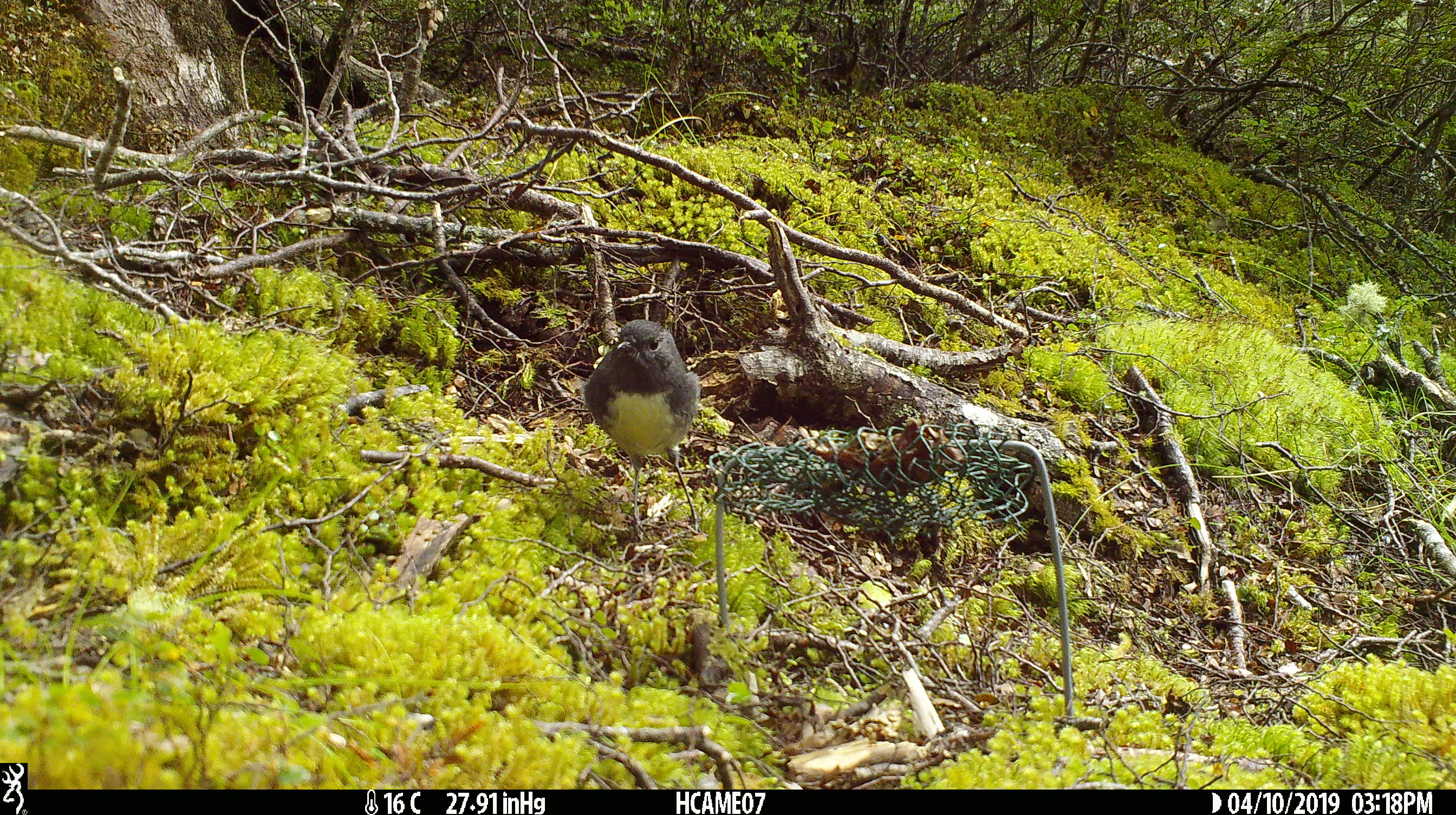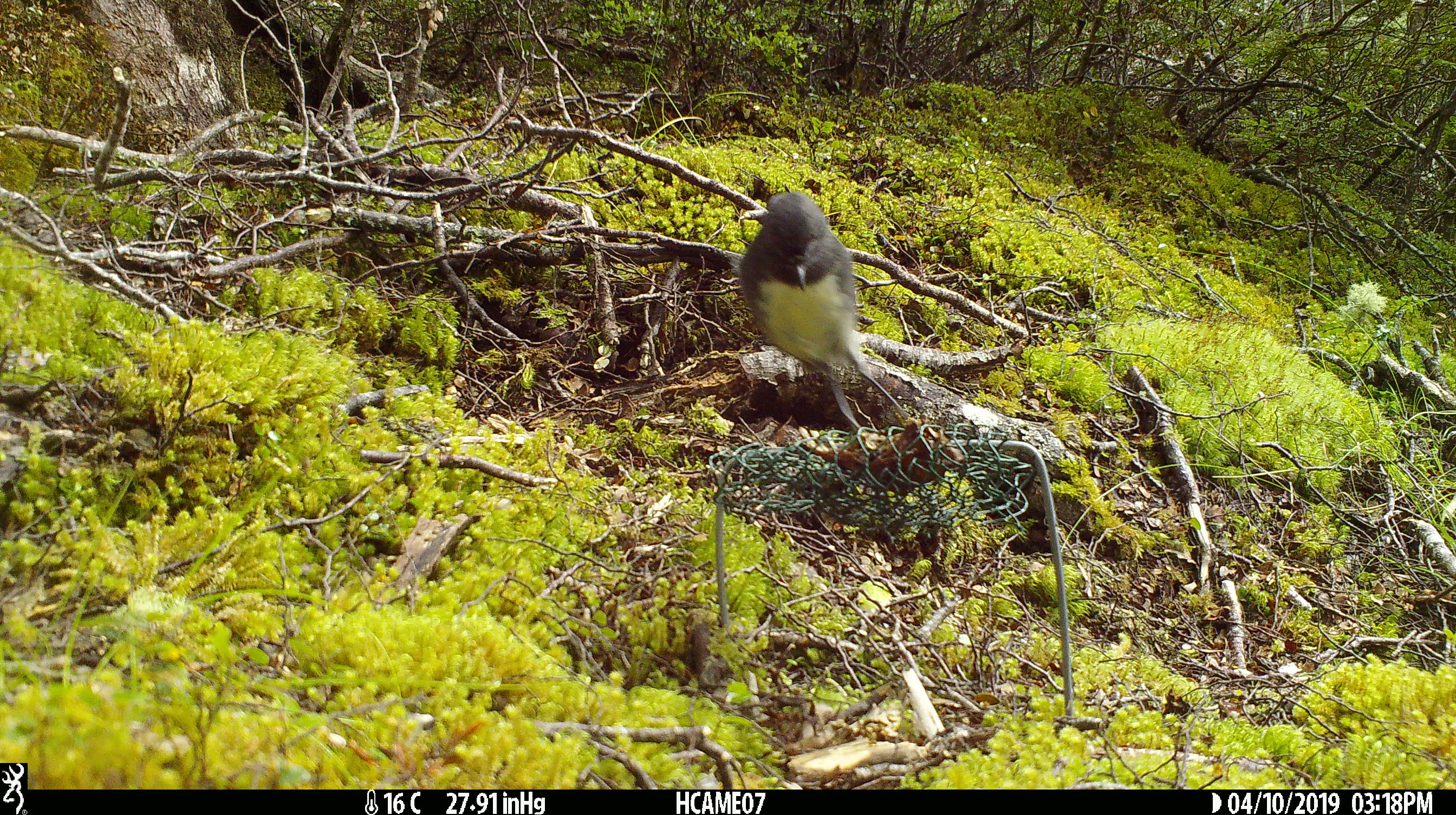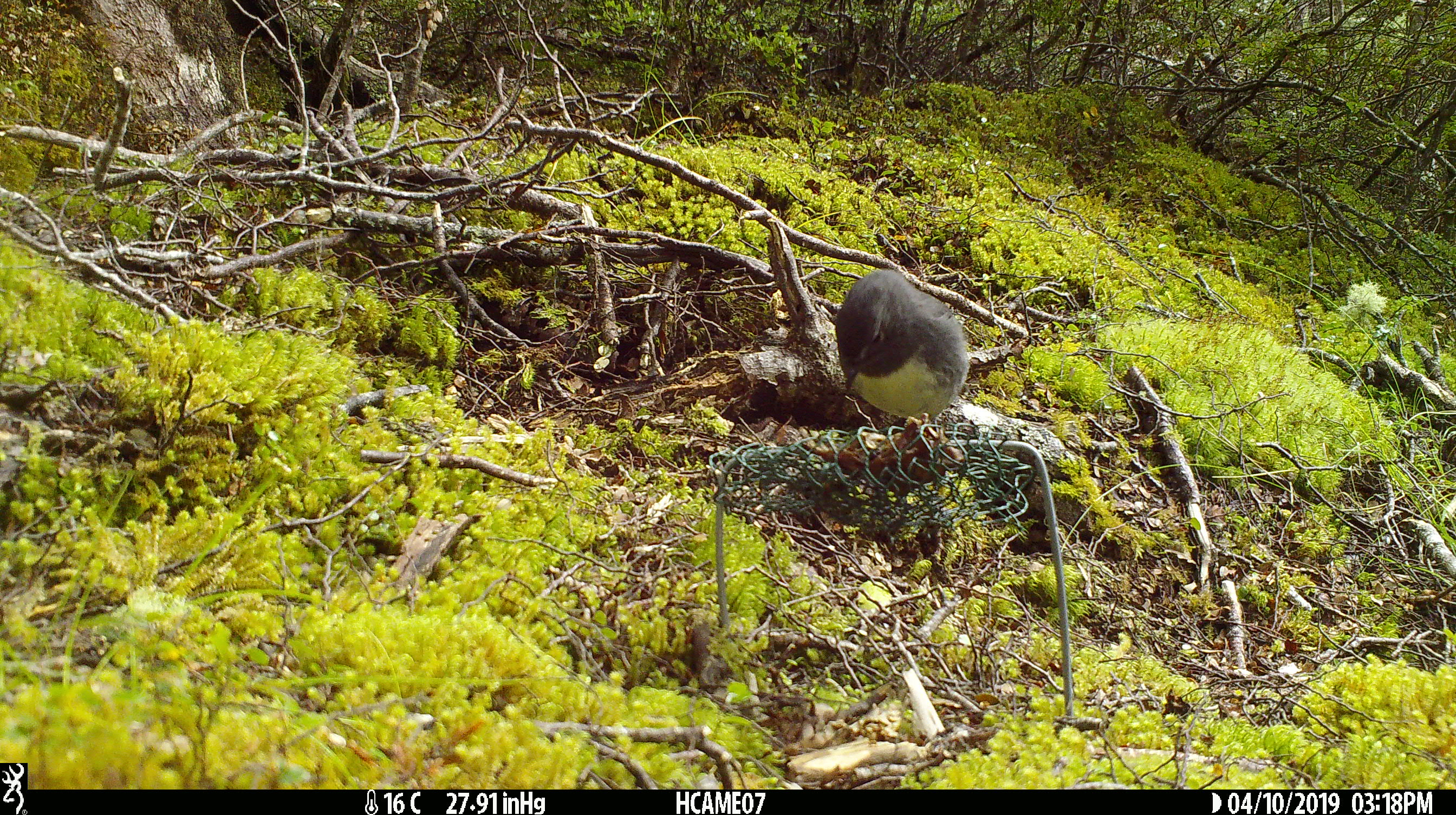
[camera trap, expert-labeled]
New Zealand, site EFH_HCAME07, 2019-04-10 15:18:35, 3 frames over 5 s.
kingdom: Animalia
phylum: Chordata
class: Aves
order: Passeriformes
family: Petroicidae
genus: Petroica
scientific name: Petroica australis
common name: new zealand robin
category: robin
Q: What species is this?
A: Robin (new zealand robin) (Petroica australis).